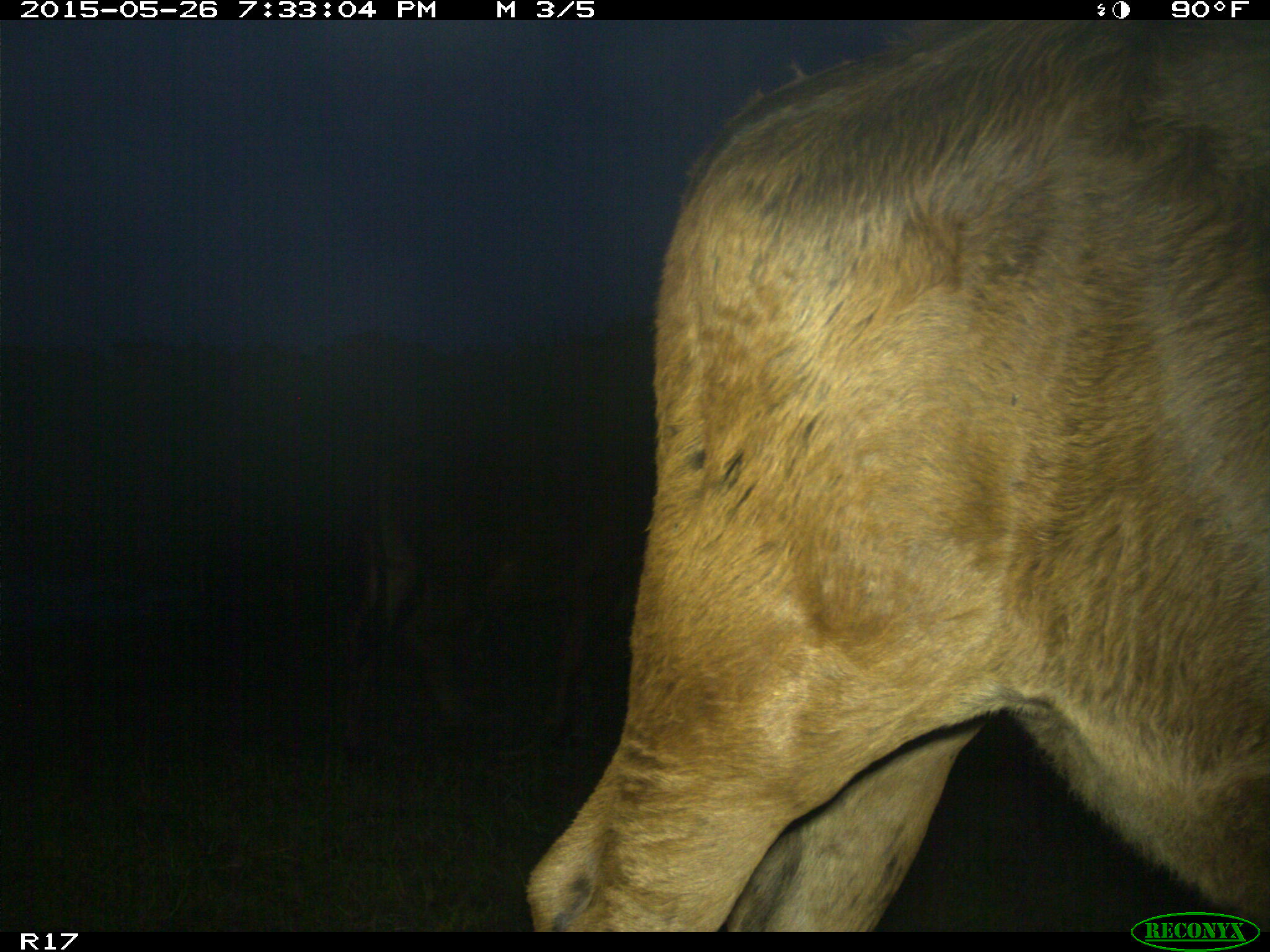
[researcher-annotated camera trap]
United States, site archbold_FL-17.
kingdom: Animalia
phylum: Chordata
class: Mammalia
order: Artiodactyla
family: Bovidae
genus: Bos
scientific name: Bos taurus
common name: domestic cow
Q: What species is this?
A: Bos taurus (domestic cow).